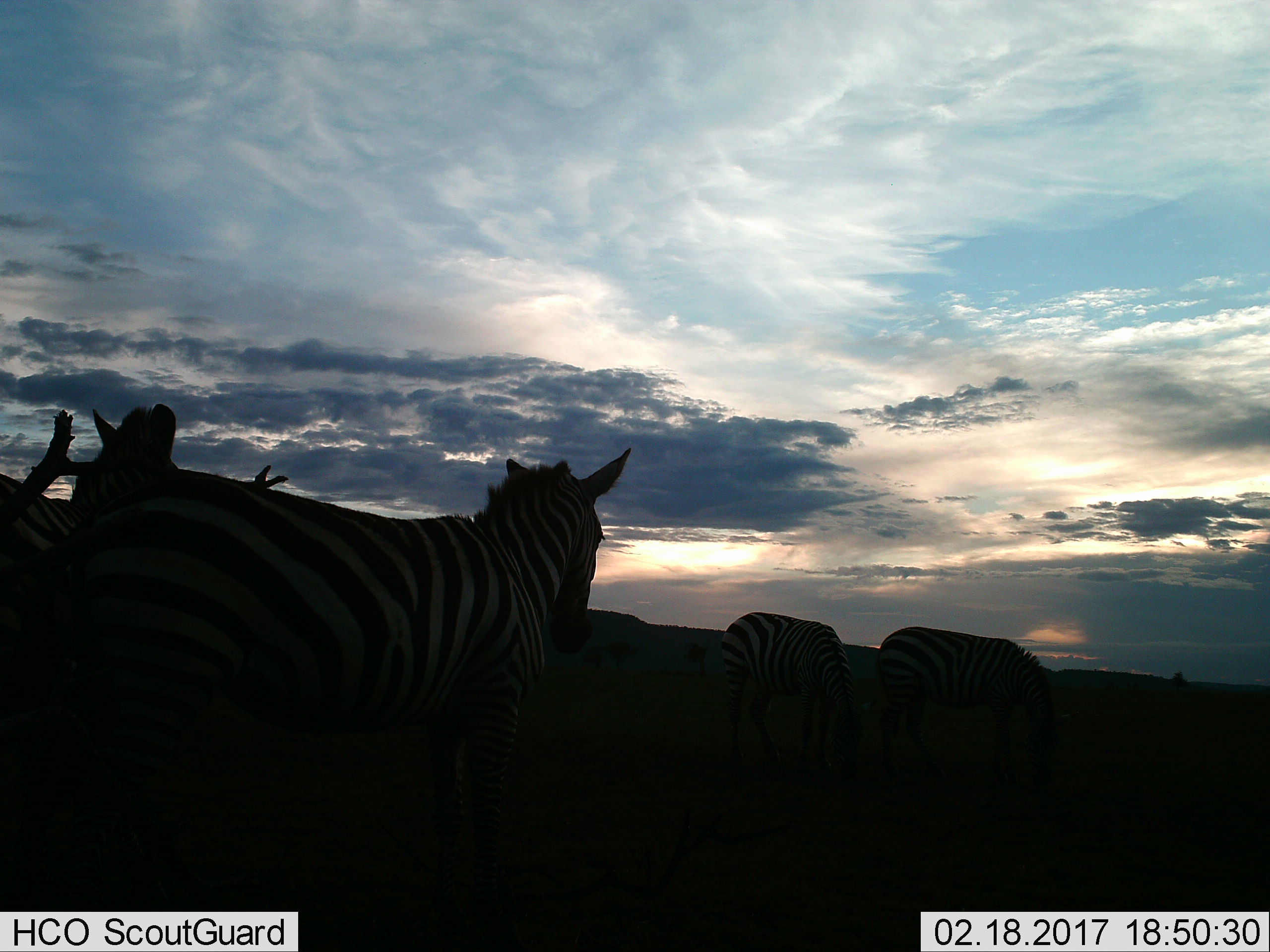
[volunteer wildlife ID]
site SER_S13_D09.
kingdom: Animalia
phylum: Chordata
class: Mammalia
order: Perissodactyla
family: Equidae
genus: Equus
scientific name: Equus quagga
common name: plains zebra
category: zebraplains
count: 4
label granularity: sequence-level